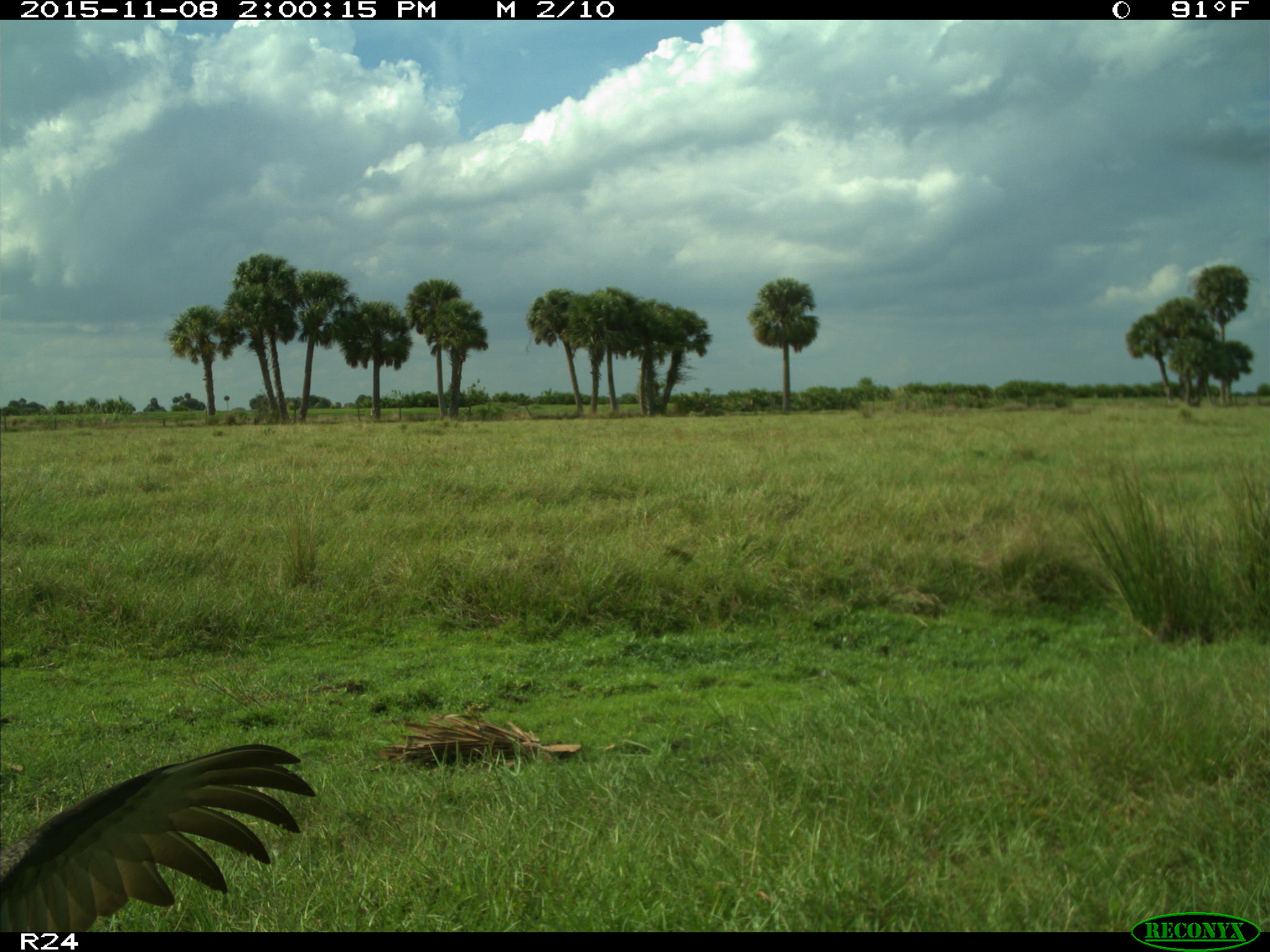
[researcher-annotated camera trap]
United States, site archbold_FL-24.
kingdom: Animalia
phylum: Chordata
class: Aves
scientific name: Aves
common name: birds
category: unidentified bird